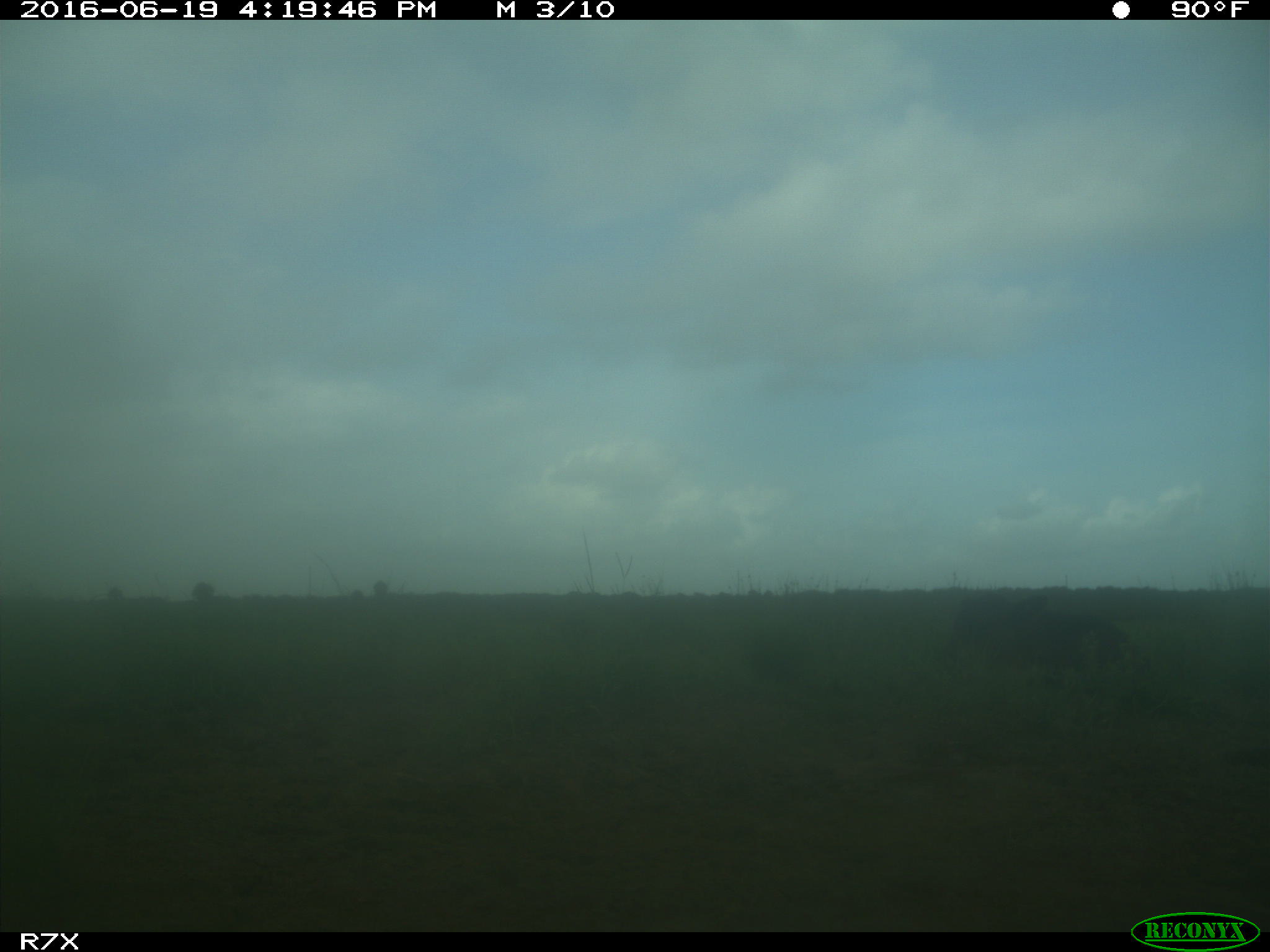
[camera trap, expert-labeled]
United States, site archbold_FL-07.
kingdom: Animalia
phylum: Chordata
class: Mammalia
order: Artiodactyla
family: Bovidae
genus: Bos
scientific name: Bos taurus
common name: domestic cow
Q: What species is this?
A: Bos taurus (domestic cow).